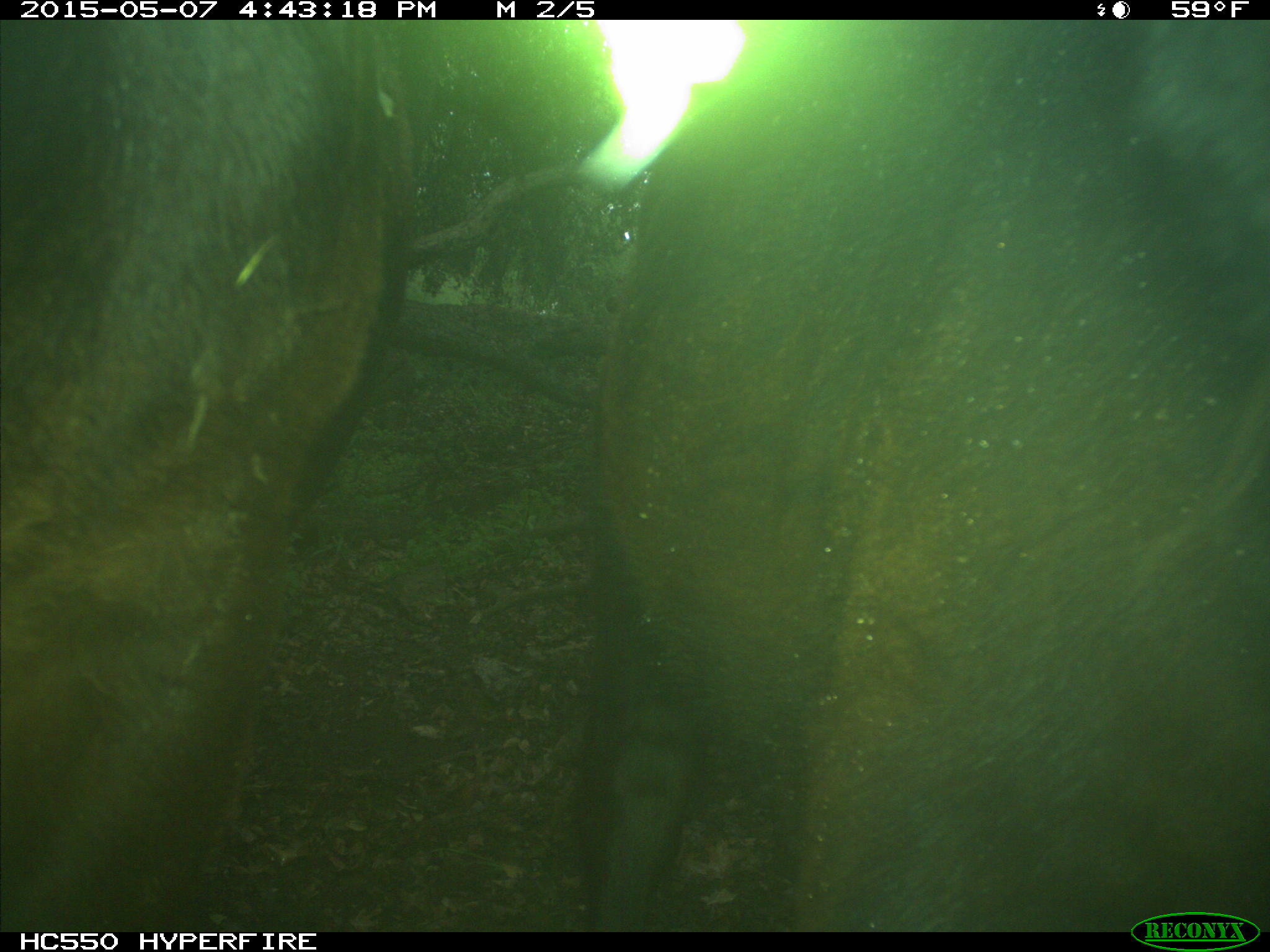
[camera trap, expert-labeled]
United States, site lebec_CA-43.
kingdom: Animalia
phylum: Chordata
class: Mammalia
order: Artiodactyla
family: Bovidae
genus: Bos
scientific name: Bos taurus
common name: domestic cow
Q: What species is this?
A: Bos taurus (domestic cow).